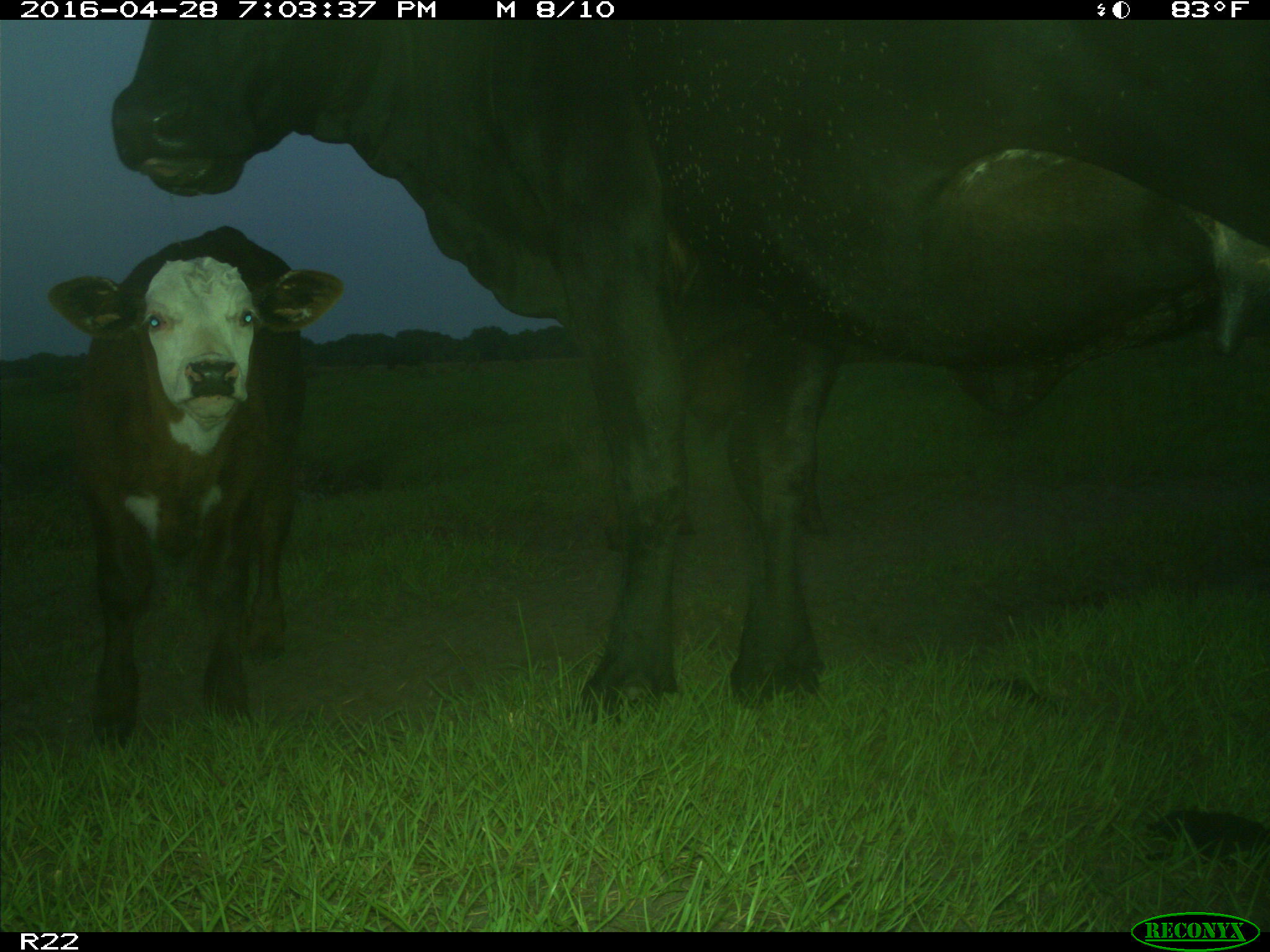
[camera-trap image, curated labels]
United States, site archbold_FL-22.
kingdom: Animalia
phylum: Chordata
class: Mammalia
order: Artiodactyla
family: Bovidae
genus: Bos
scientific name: Bos taurus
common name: domestic cow